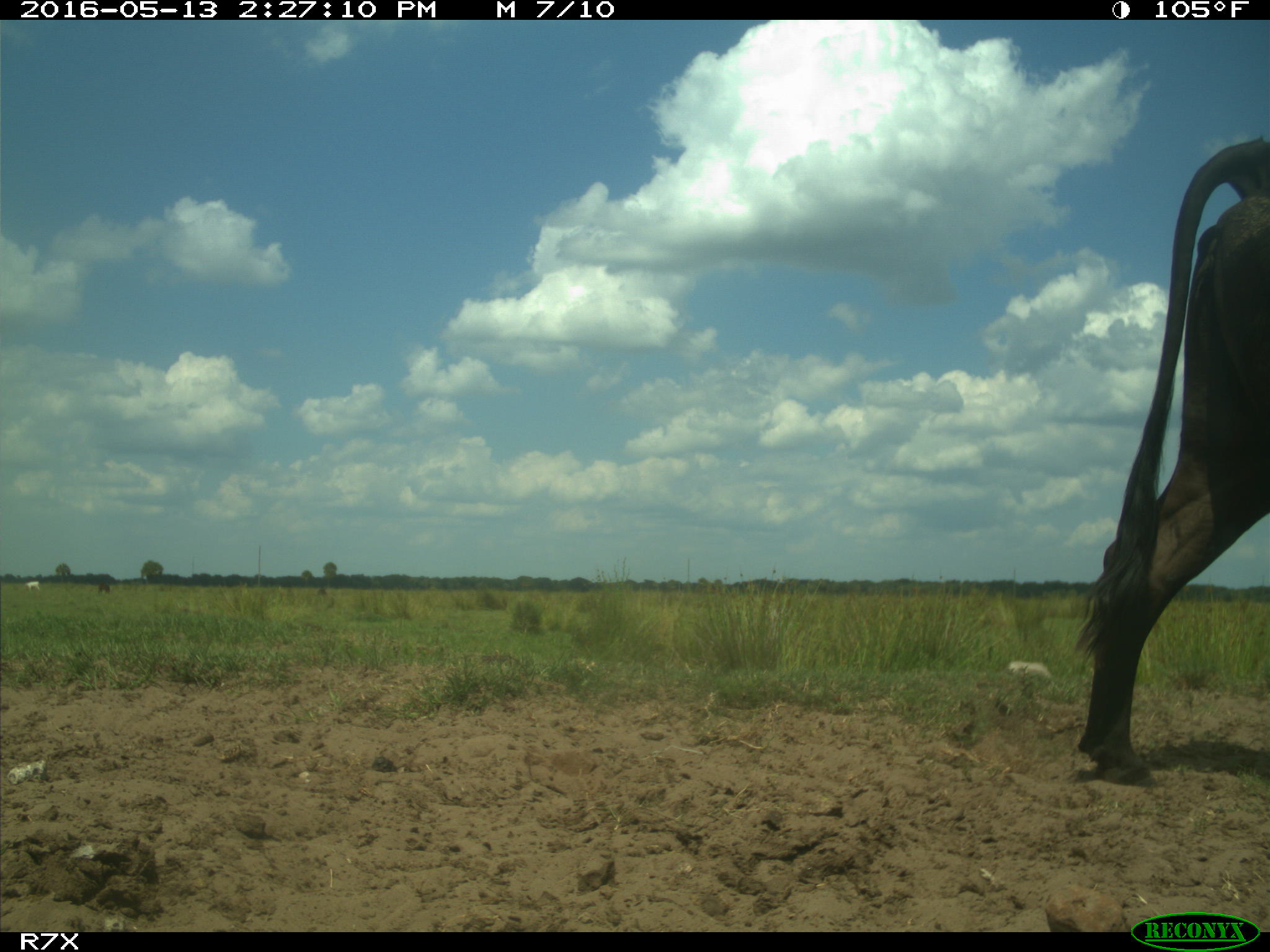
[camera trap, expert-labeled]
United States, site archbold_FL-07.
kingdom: Animalia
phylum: Chordata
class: Mammalia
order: Artiodactyla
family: Bovidae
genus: Bos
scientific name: Bos taurus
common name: domestic cow